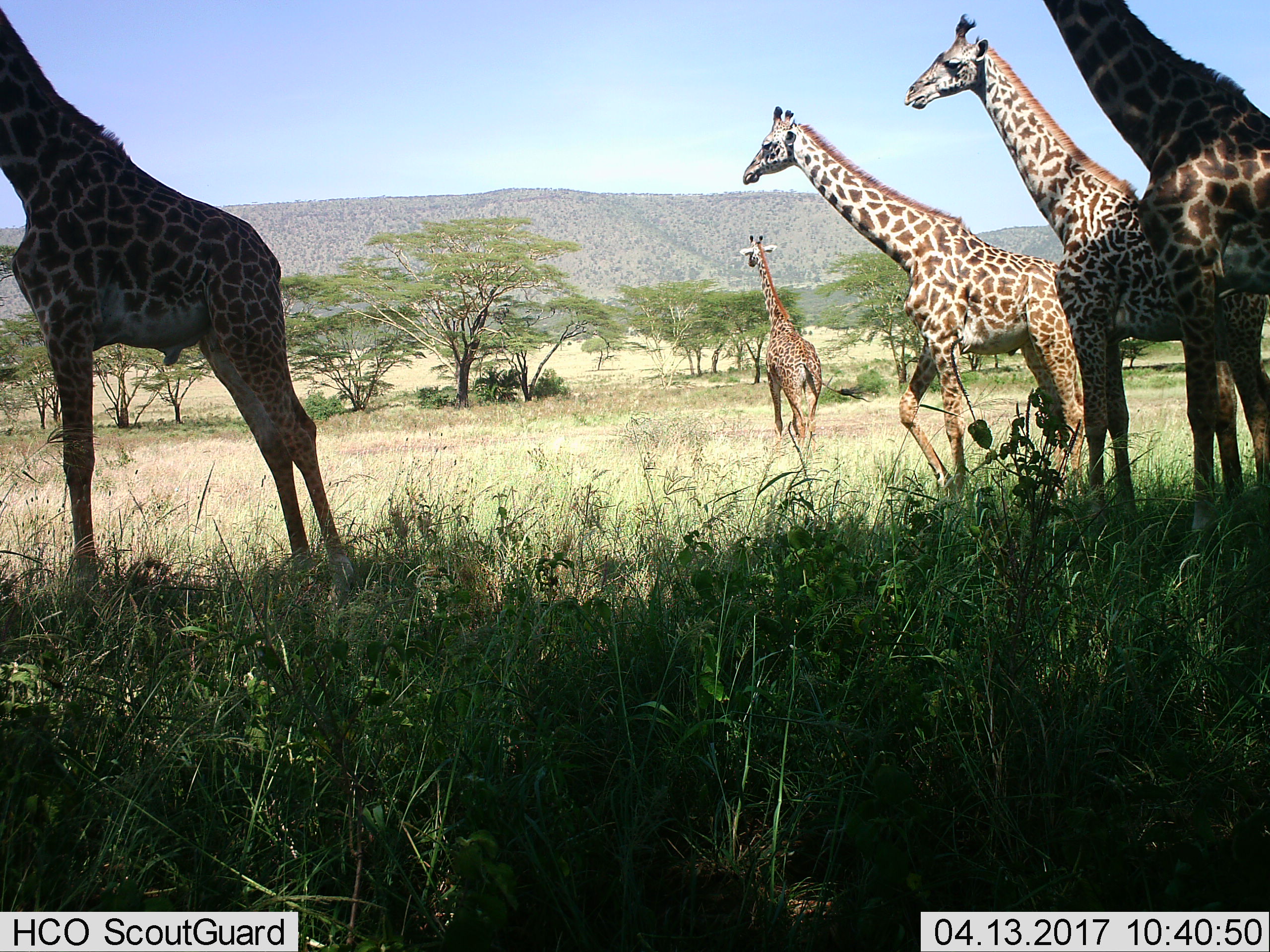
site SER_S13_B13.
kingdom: Animalia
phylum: Chordata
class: Mammalia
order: Artiodactyla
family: Giraffidae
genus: Giraffa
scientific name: Giraffa camelopardalis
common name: giraffe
Giraffe (Giraffa camelopardalis), count 5. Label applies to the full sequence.